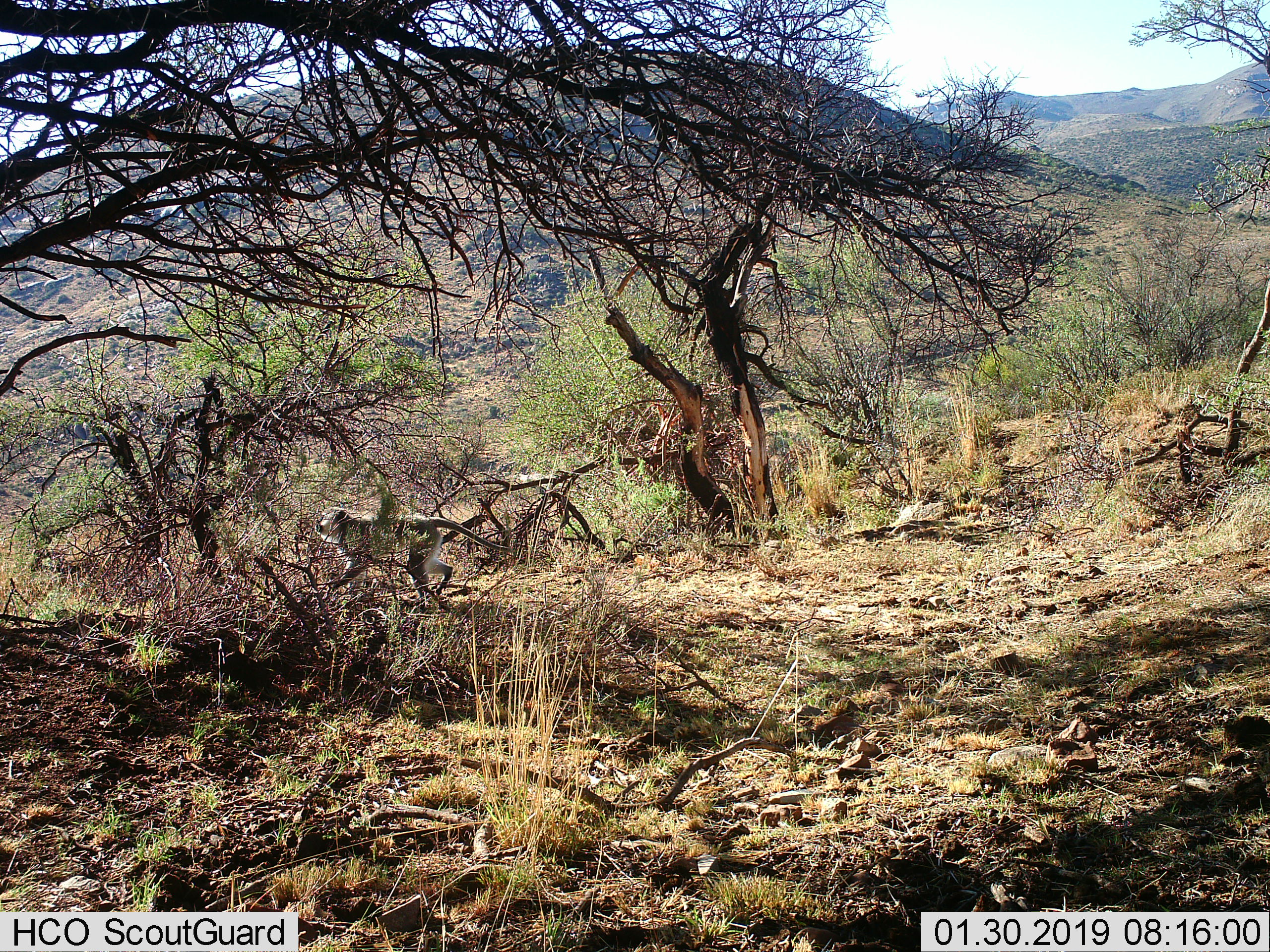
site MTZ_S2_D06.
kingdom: Animalia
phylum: Chordata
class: Mammalia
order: Primates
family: Cercopithecidae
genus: Chlorocebus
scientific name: Chlorocebus pygerythrus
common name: vervet monkey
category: monkeyvervet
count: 1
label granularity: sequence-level